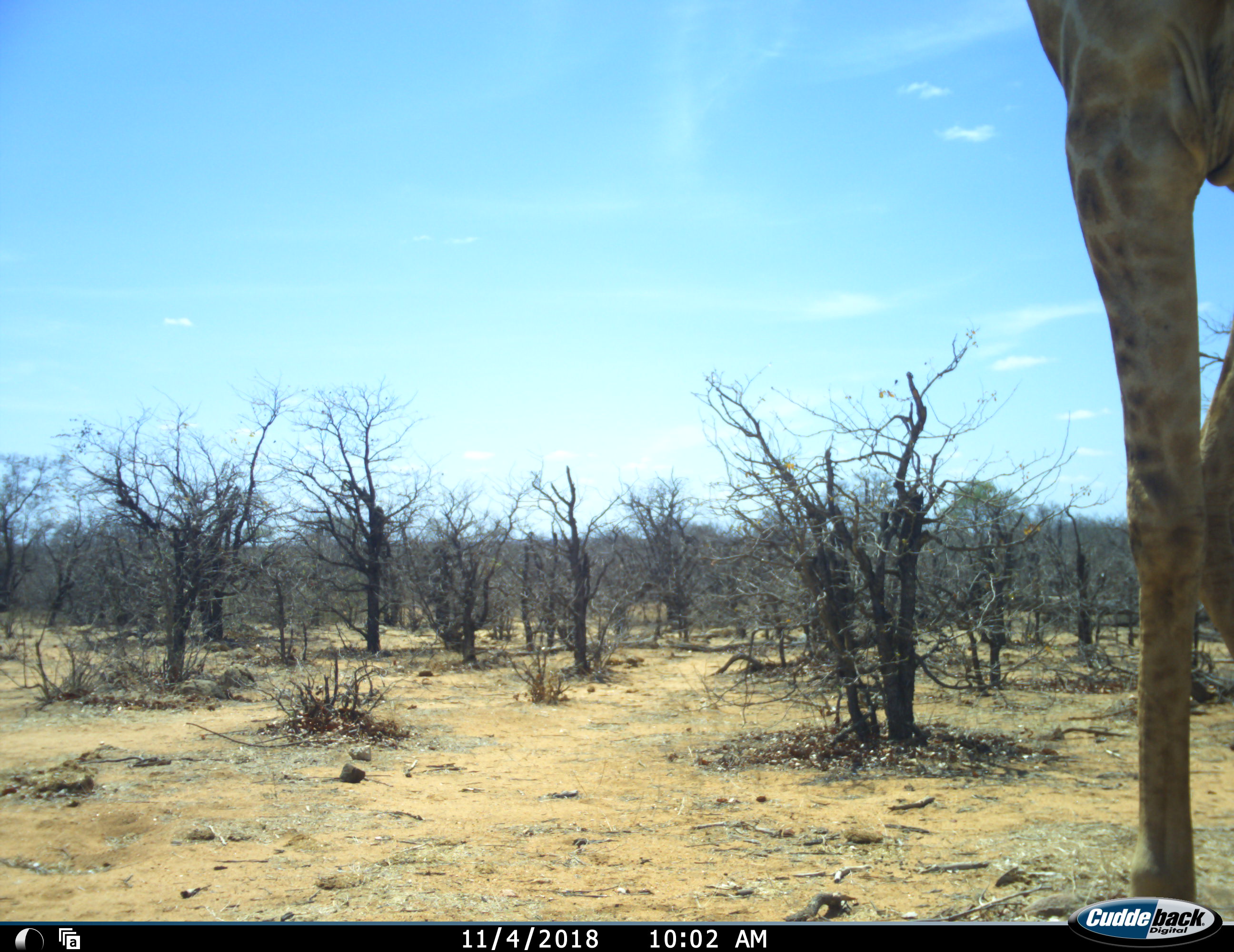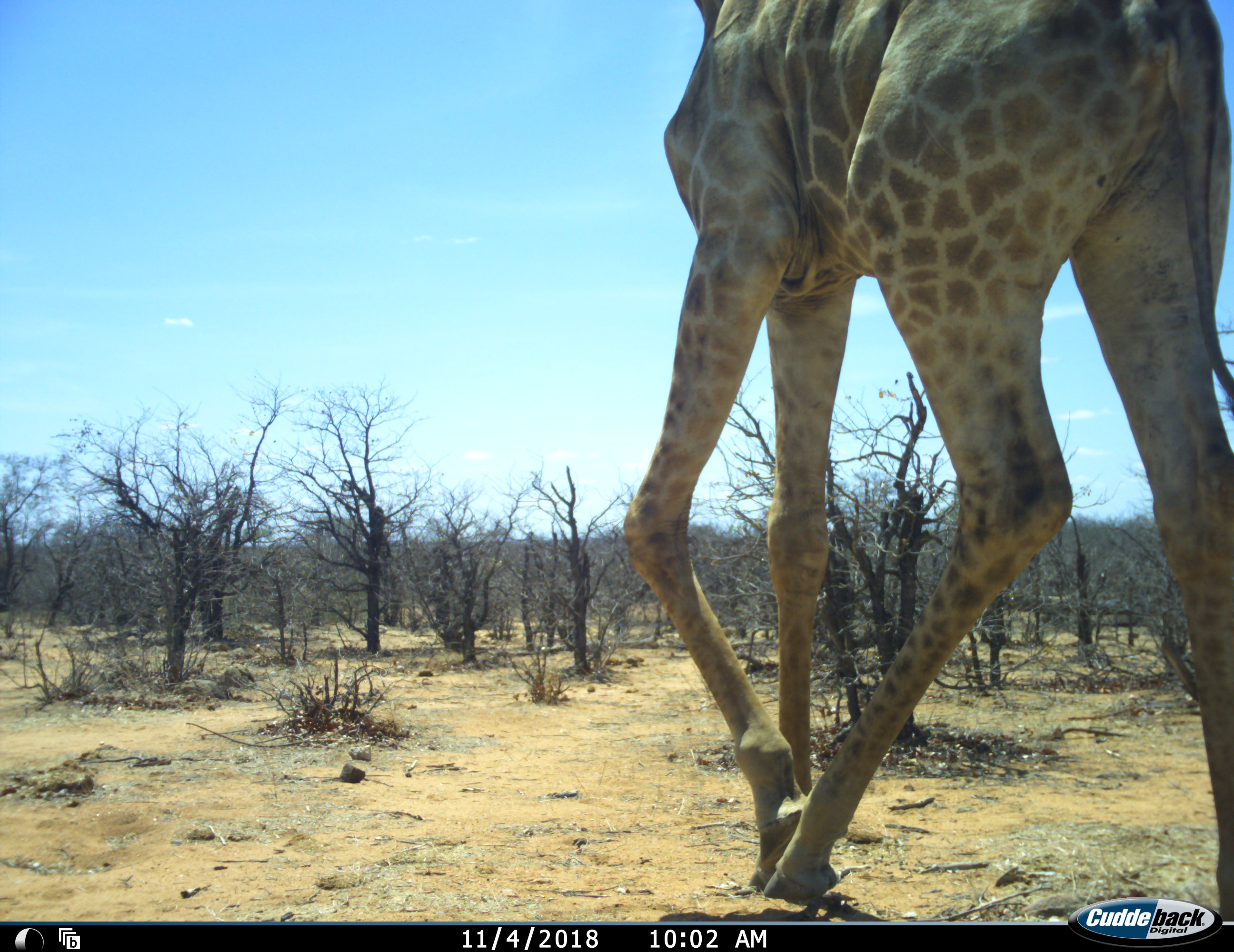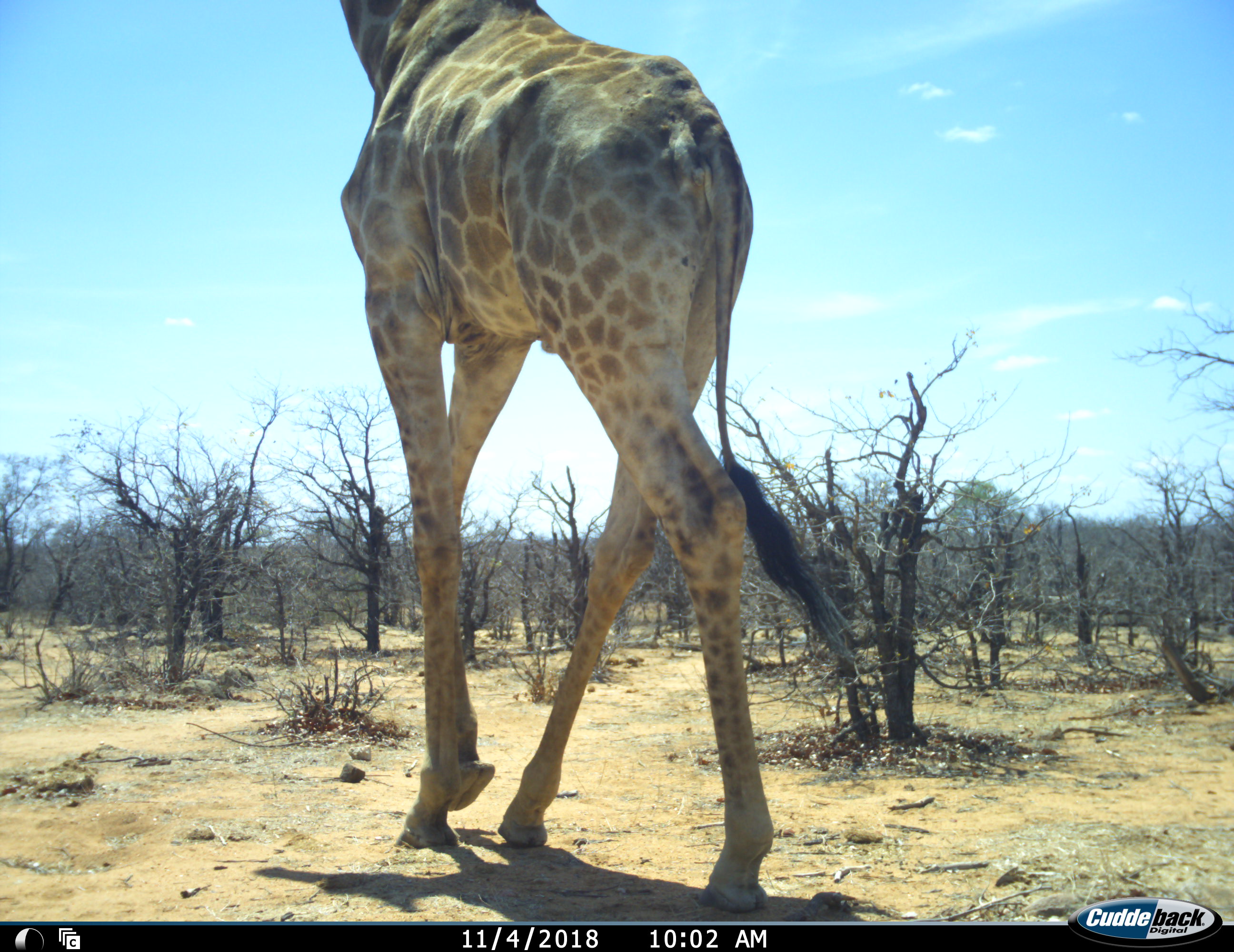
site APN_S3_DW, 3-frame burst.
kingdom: Animalia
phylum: Chordata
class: Mammalia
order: Artiodactyla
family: Giraffidae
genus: Giraffa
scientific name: Giraffa camelopardalis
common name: giraffe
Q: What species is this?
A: Giraffe (Giraffa camelopardalis).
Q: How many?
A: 1.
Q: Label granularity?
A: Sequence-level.